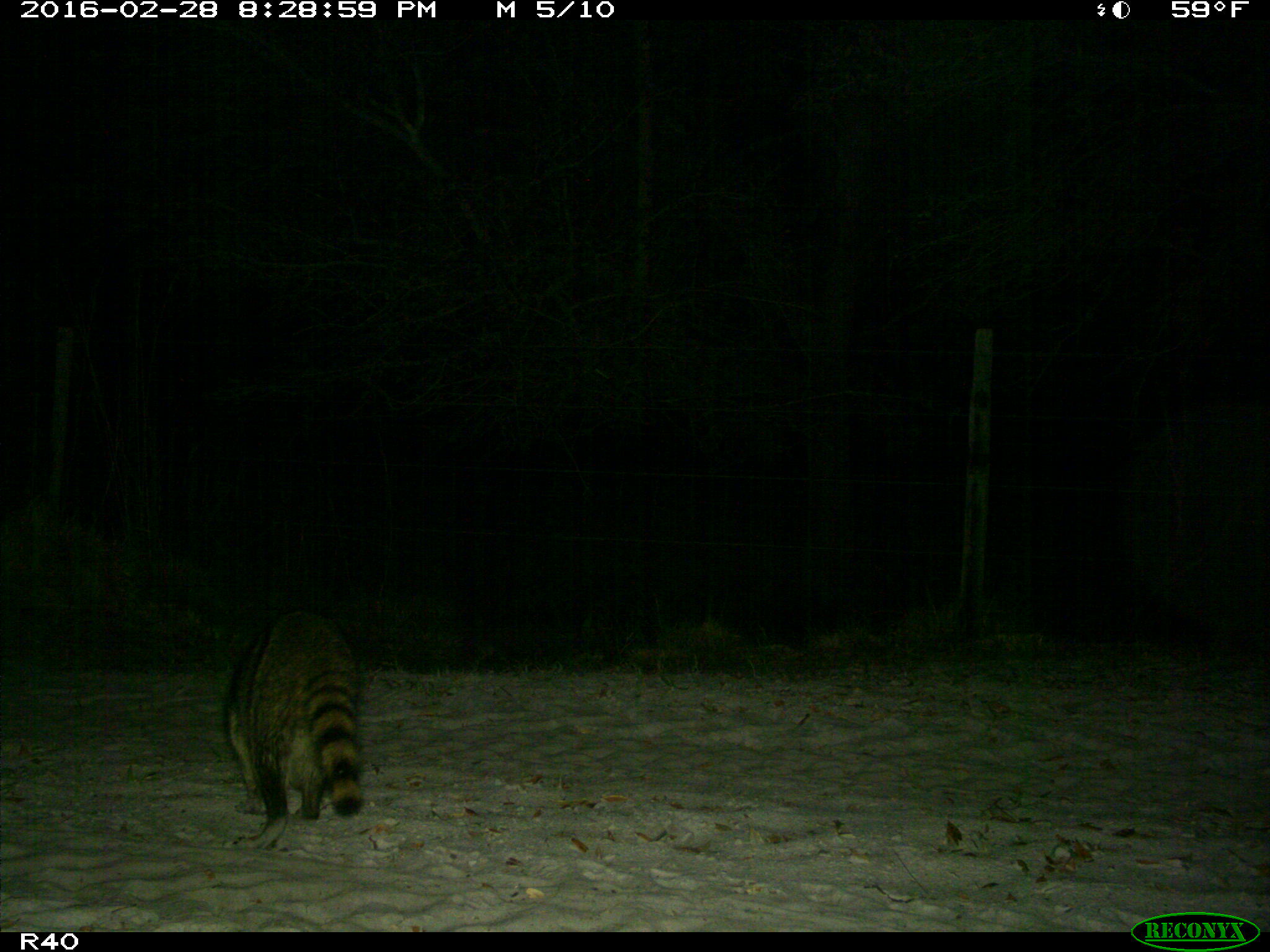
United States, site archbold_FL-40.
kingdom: Animalia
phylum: Chordata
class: Mammalia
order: Carnivora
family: Procyonidae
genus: Procyon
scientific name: Procyon lotor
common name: common raccoon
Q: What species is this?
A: Procyon lotor (common raccoon).